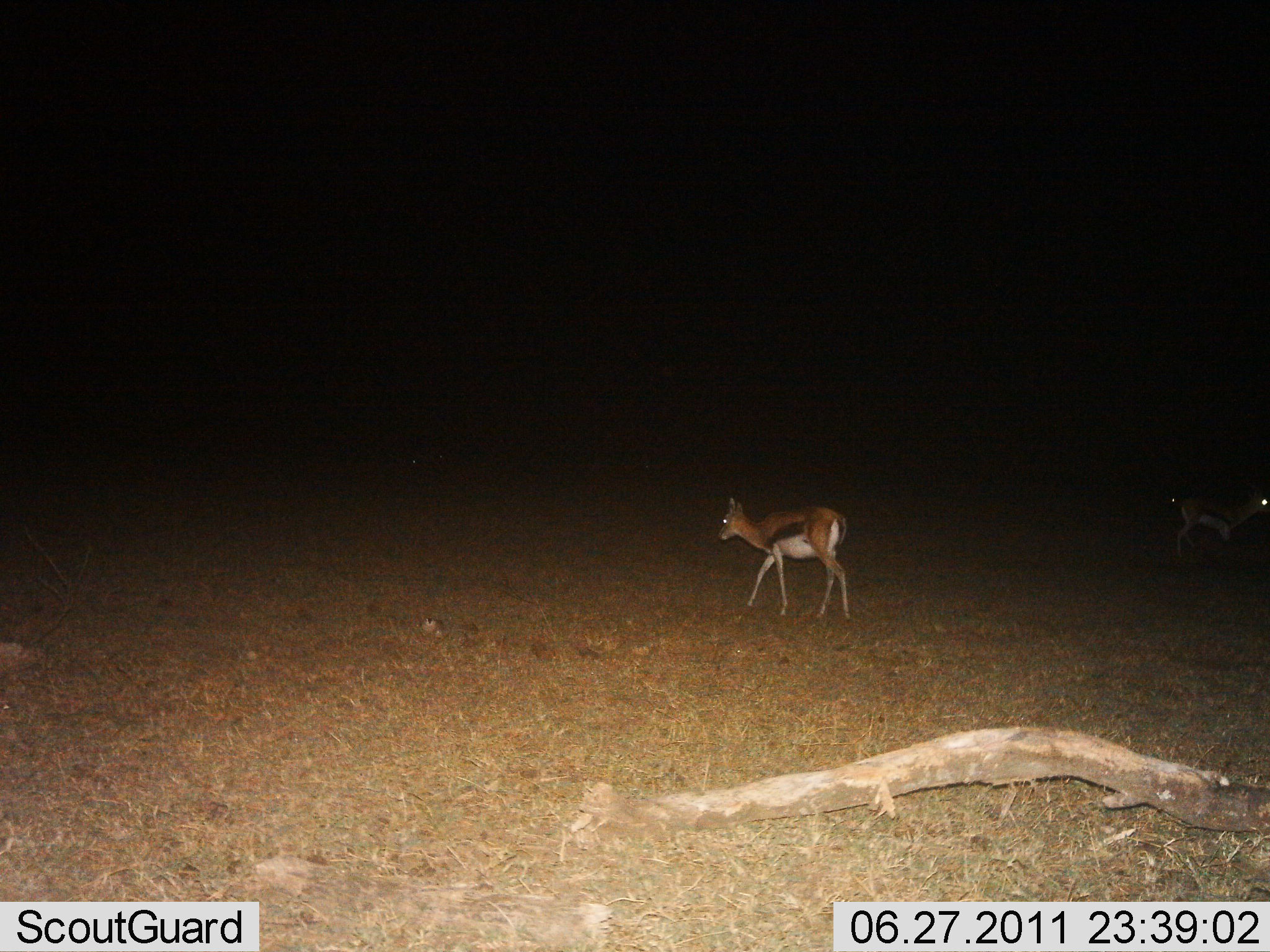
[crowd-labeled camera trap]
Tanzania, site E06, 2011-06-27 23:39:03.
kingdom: Animalia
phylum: Chordata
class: Mammalia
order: Artiodactyla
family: Bovidae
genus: Eudorcas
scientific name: Eudorcas thomsonii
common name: thomson's gazelle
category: gazellethomsons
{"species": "gazellethomsons (thomson's gazelle) (Eudorcas thomsonii)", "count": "2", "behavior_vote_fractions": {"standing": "42%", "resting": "0%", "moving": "67%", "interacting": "0%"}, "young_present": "17%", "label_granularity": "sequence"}